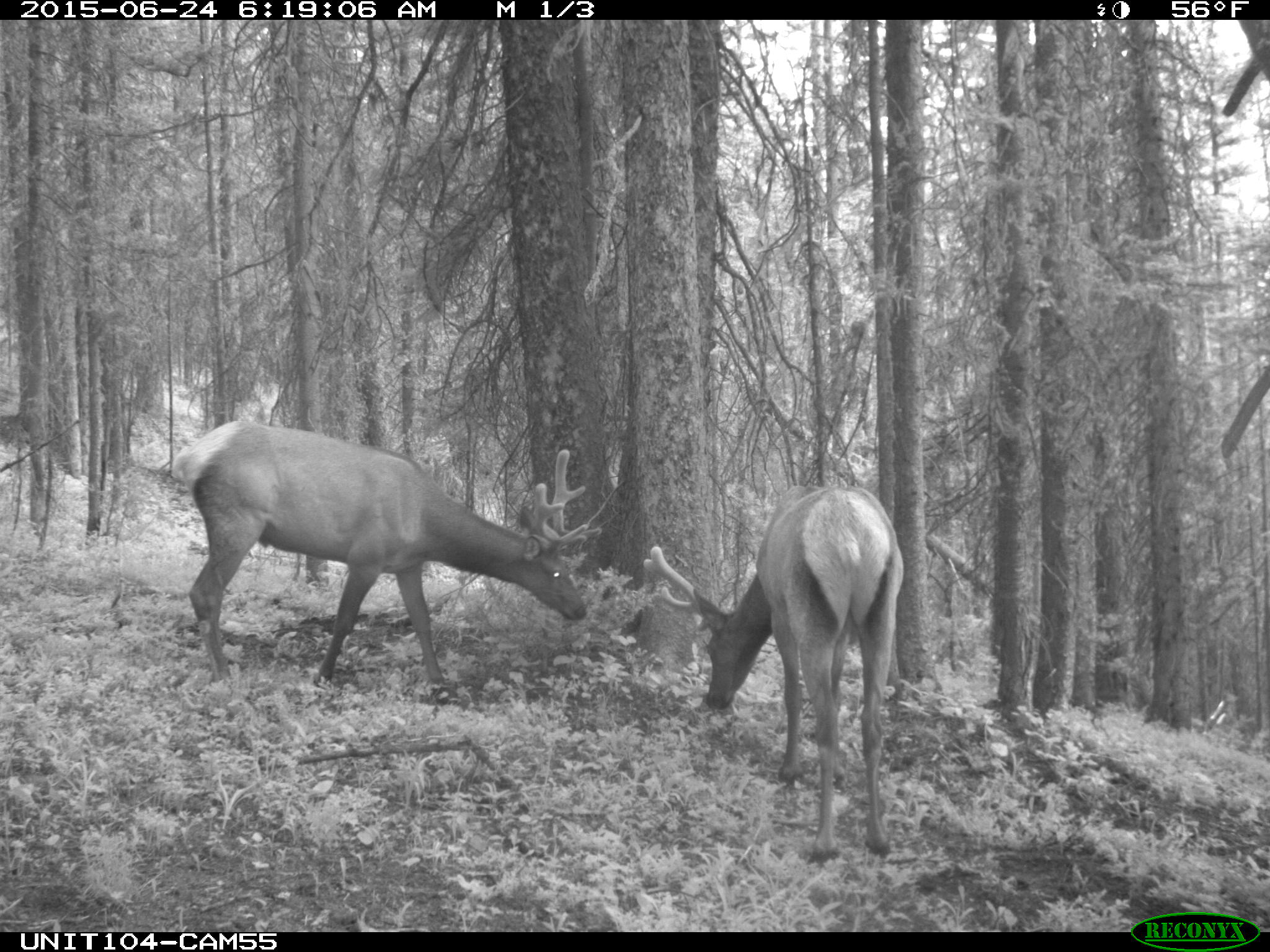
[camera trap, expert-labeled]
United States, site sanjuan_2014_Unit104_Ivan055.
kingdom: Animalia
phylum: Chordata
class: Mammalia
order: Artiodactyla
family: Cervidae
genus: Cervus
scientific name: Cervus elaphus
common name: red deer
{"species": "Cervus elaphus (red deer)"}